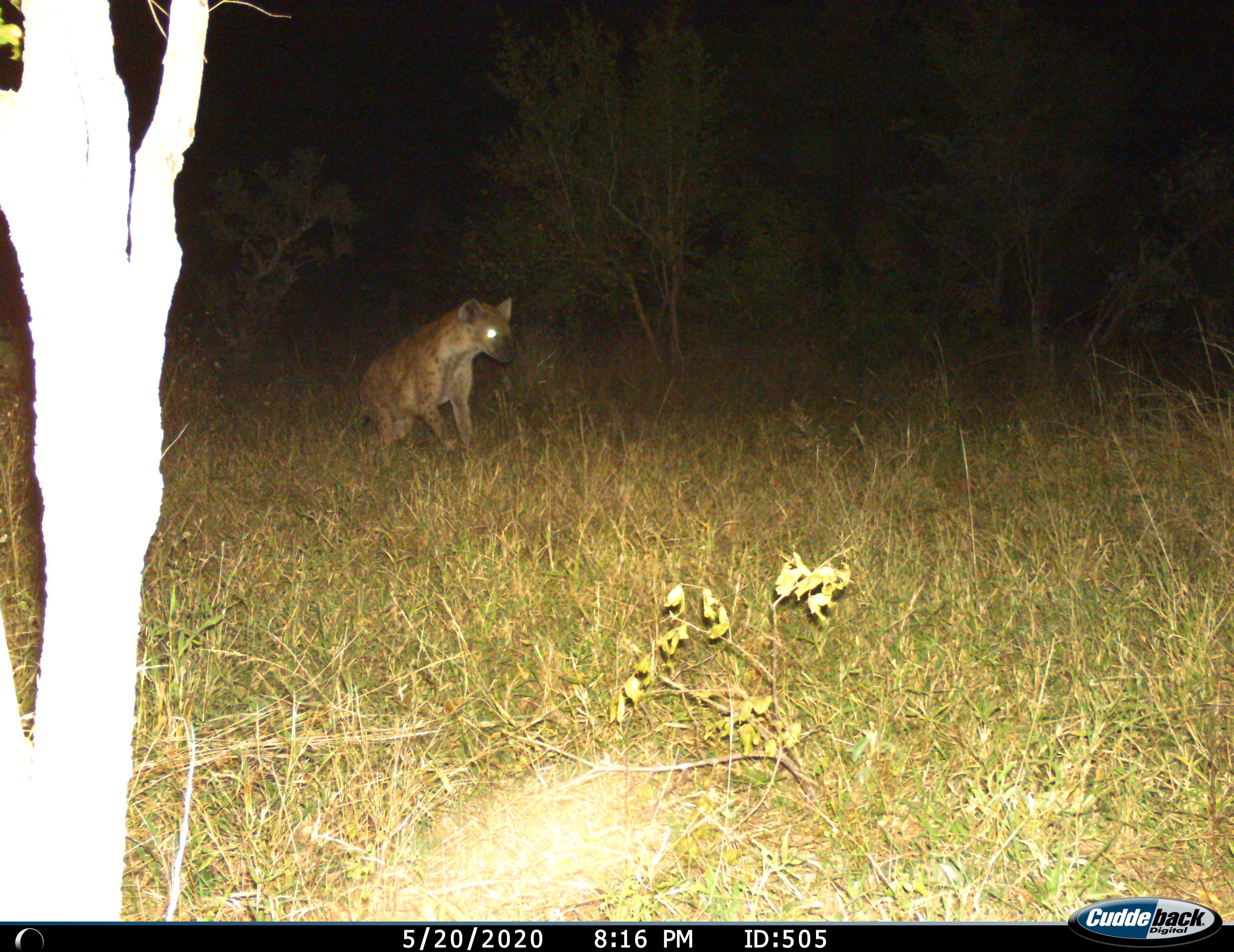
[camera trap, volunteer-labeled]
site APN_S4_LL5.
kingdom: Animalia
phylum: Chordata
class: Mammalia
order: Carnivora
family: Hyaenidae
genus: Crocuta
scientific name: Crocuta crocuta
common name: spotted hyena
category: hyenaspotted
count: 1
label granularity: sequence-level